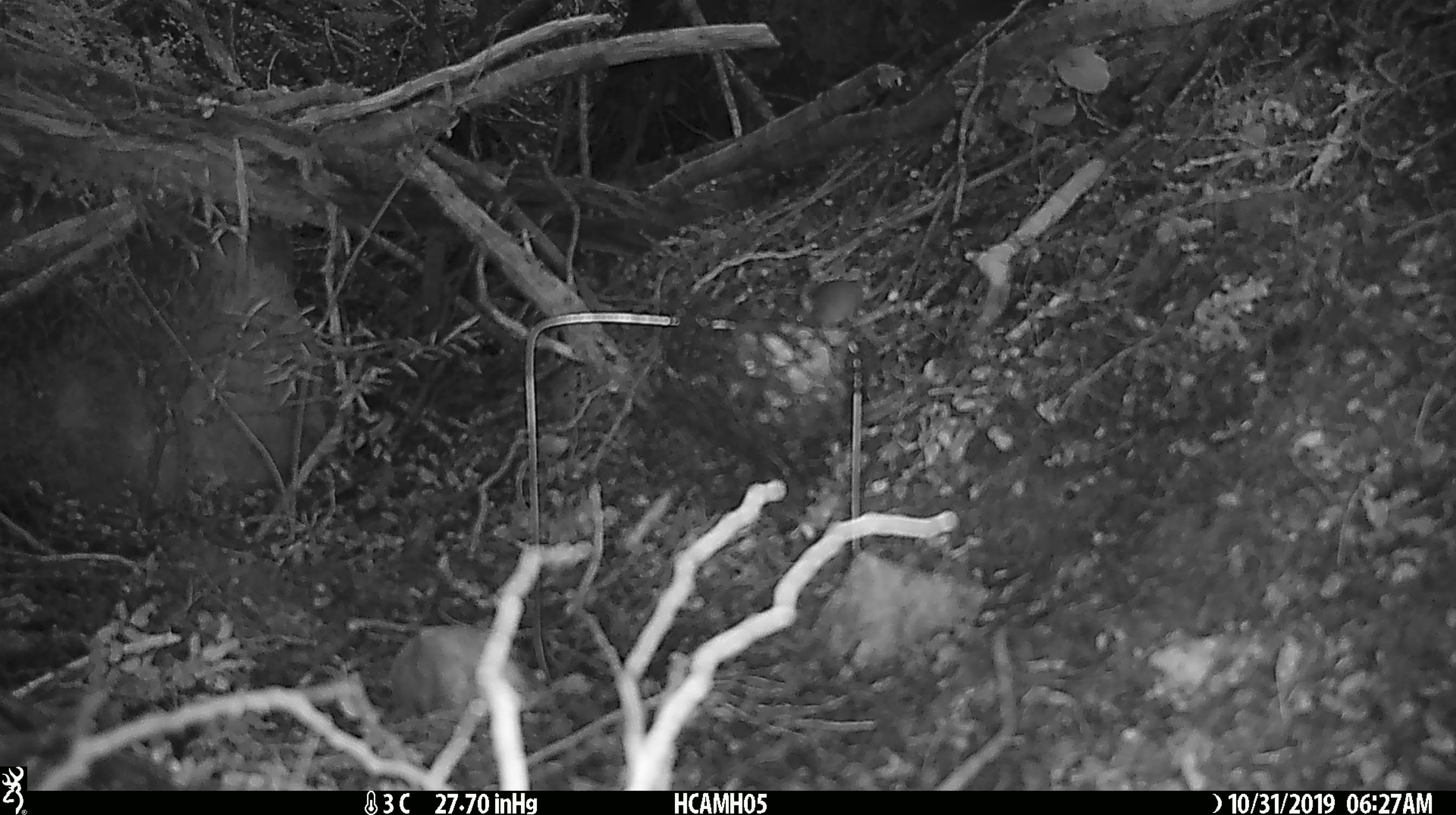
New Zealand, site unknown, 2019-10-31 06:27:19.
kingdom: Animalia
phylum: Chordata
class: Mammalia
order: Rodentia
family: Muridae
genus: Mus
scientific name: Mus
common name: mouse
Mouse (Mus).